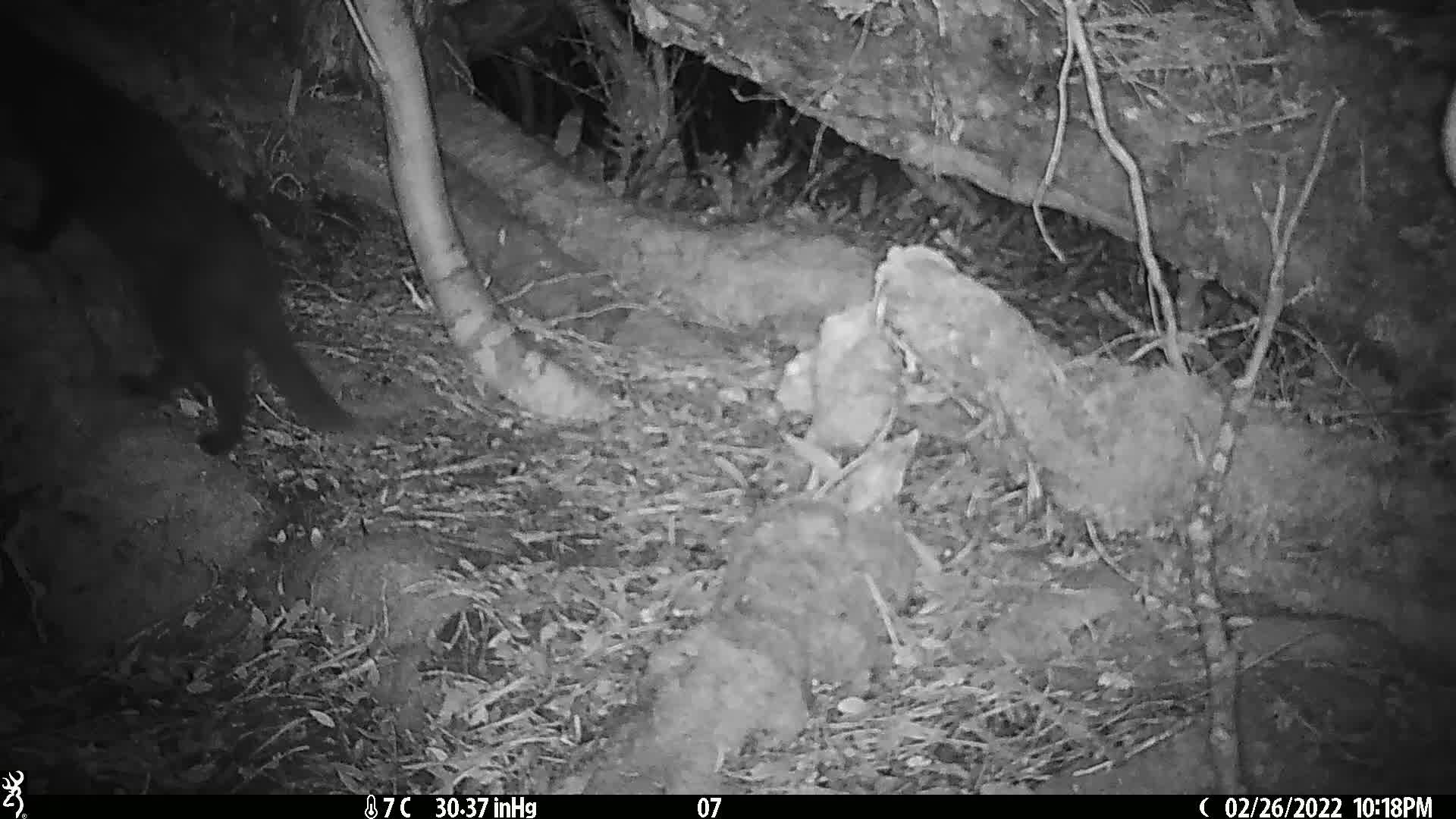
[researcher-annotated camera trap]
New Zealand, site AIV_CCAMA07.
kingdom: Animalia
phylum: Chordata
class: Mammalia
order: Carnivora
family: Felidae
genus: Felis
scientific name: Felis catus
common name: domestic cat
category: cat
Cat (domestic cat) (Felis catus).